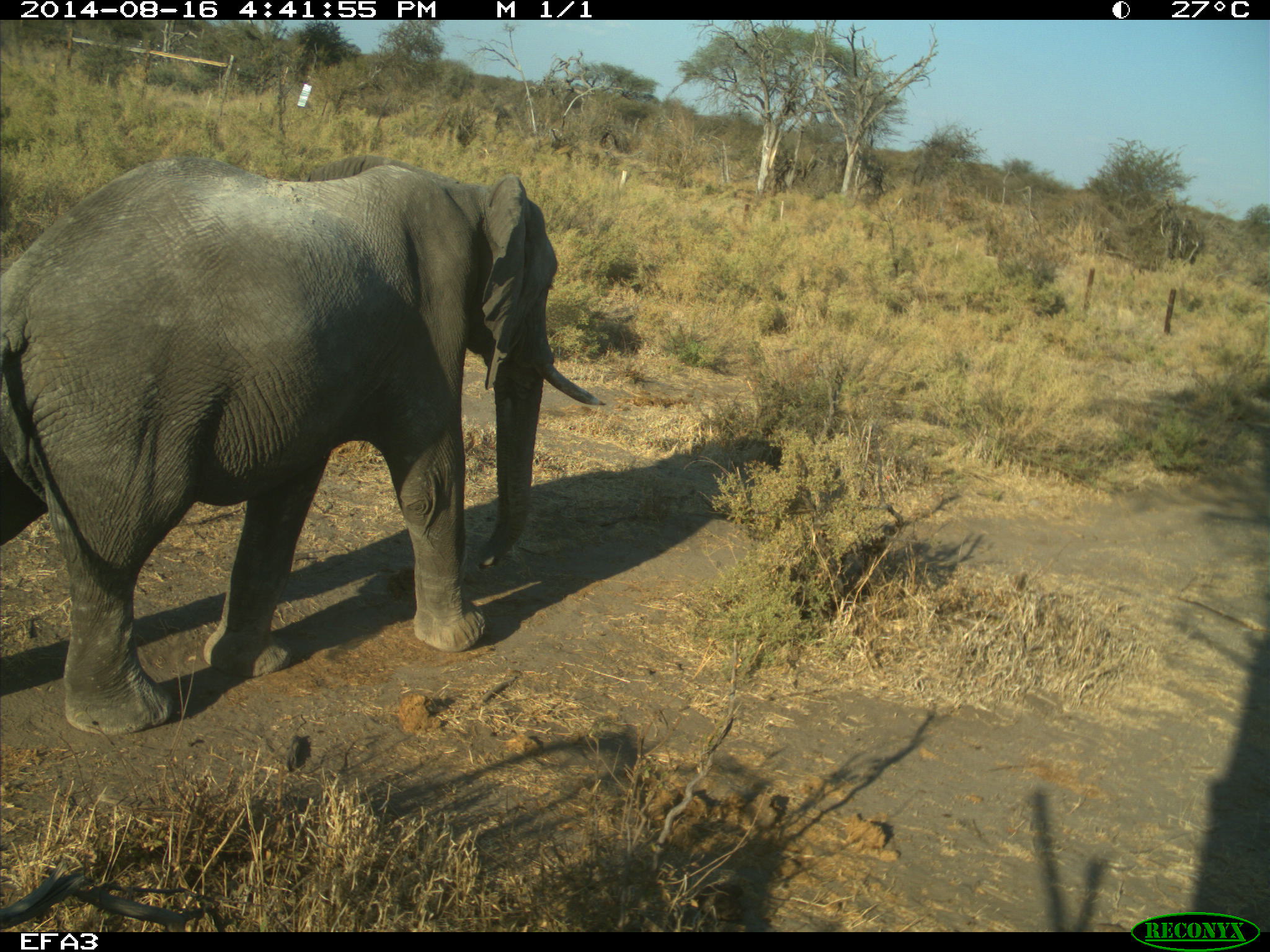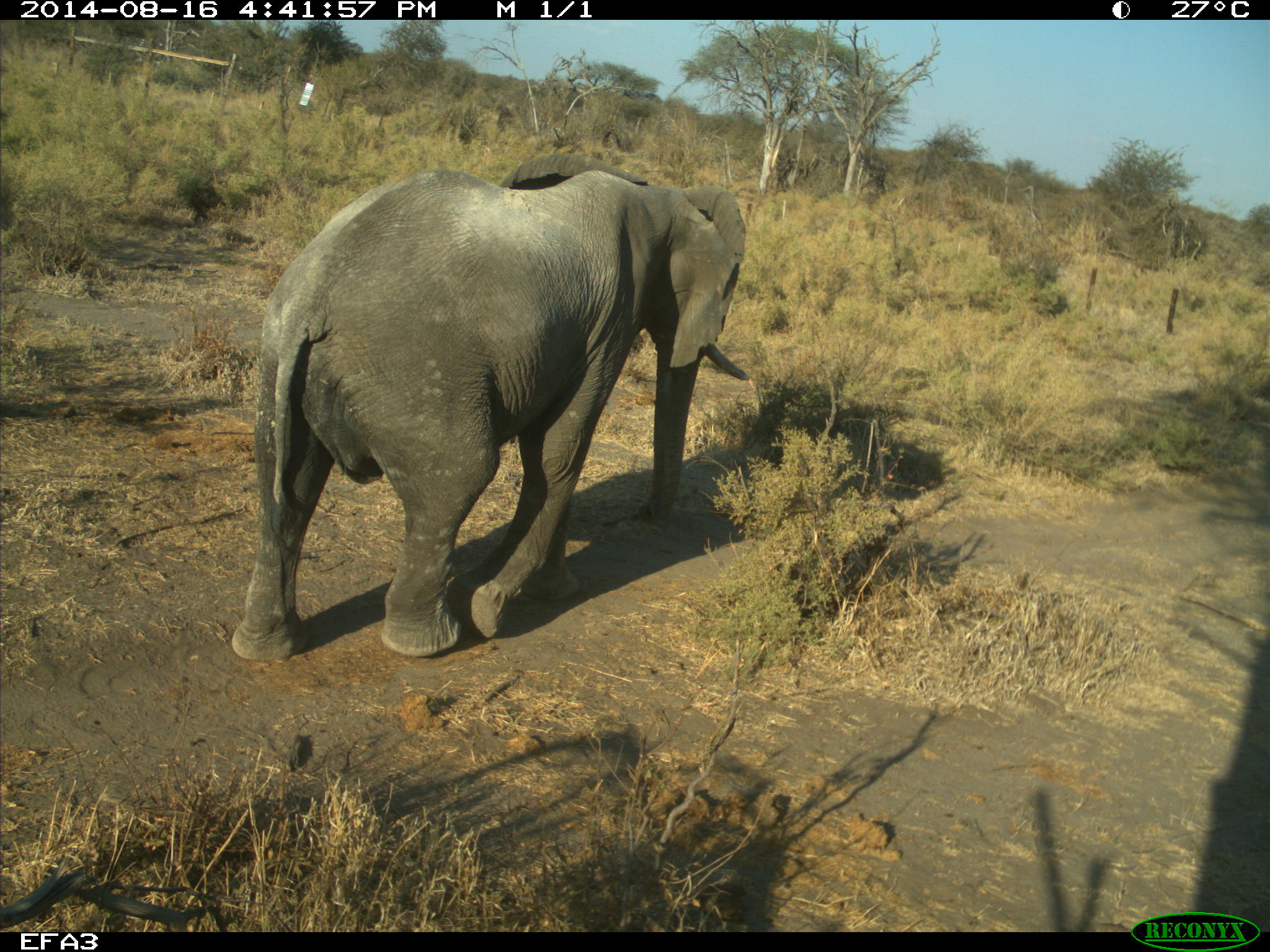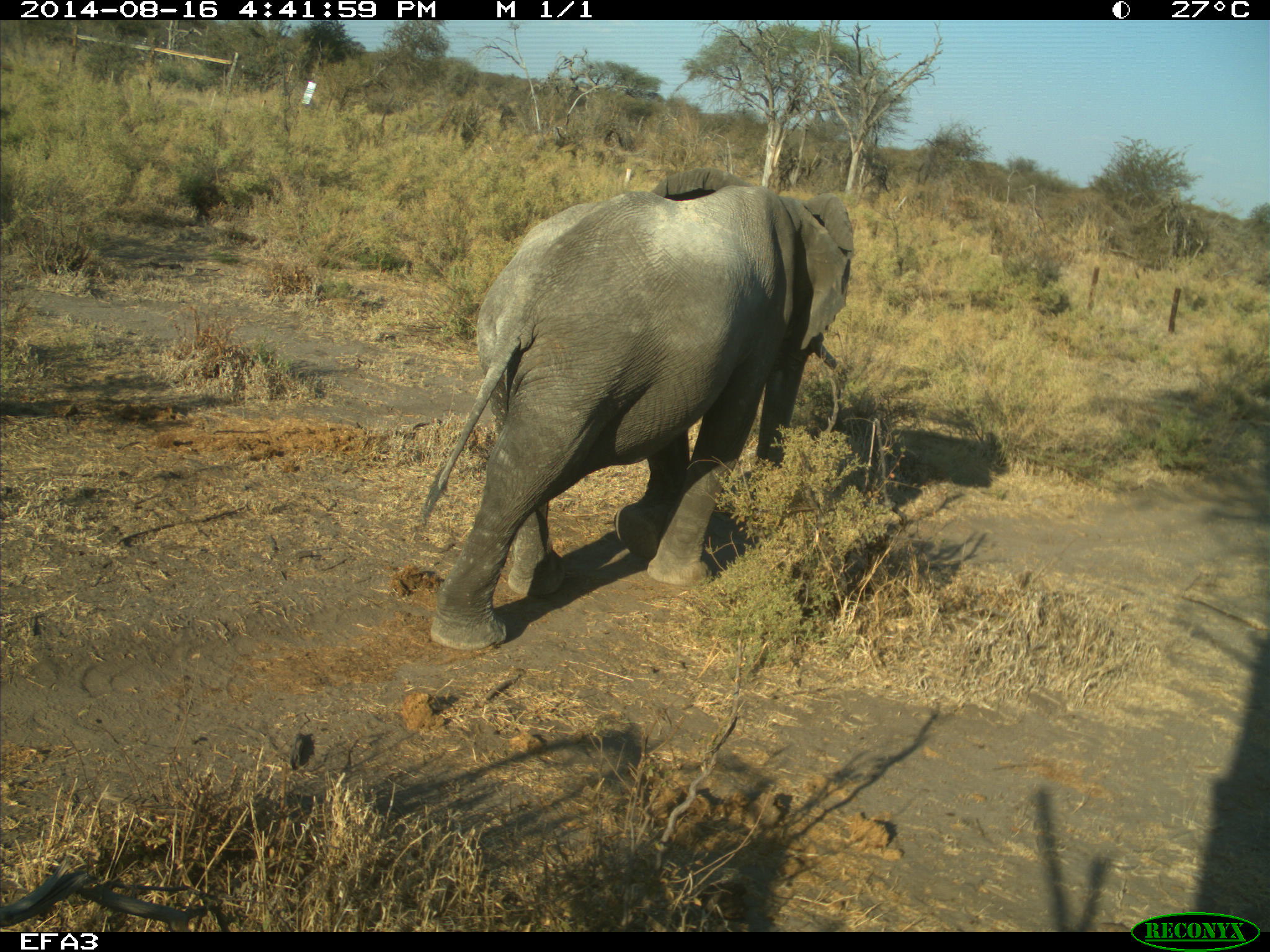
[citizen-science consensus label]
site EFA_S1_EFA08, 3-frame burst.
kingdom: Animalia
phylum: Chordata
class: Mammalia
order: Proboscidea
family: Elephantidae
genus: Loxodonta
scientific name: Loxodonta africana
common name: african bush elephant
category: elephant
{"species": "elephant (african bush elephant) (Loxodonta africana)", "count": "1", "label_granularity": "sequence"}